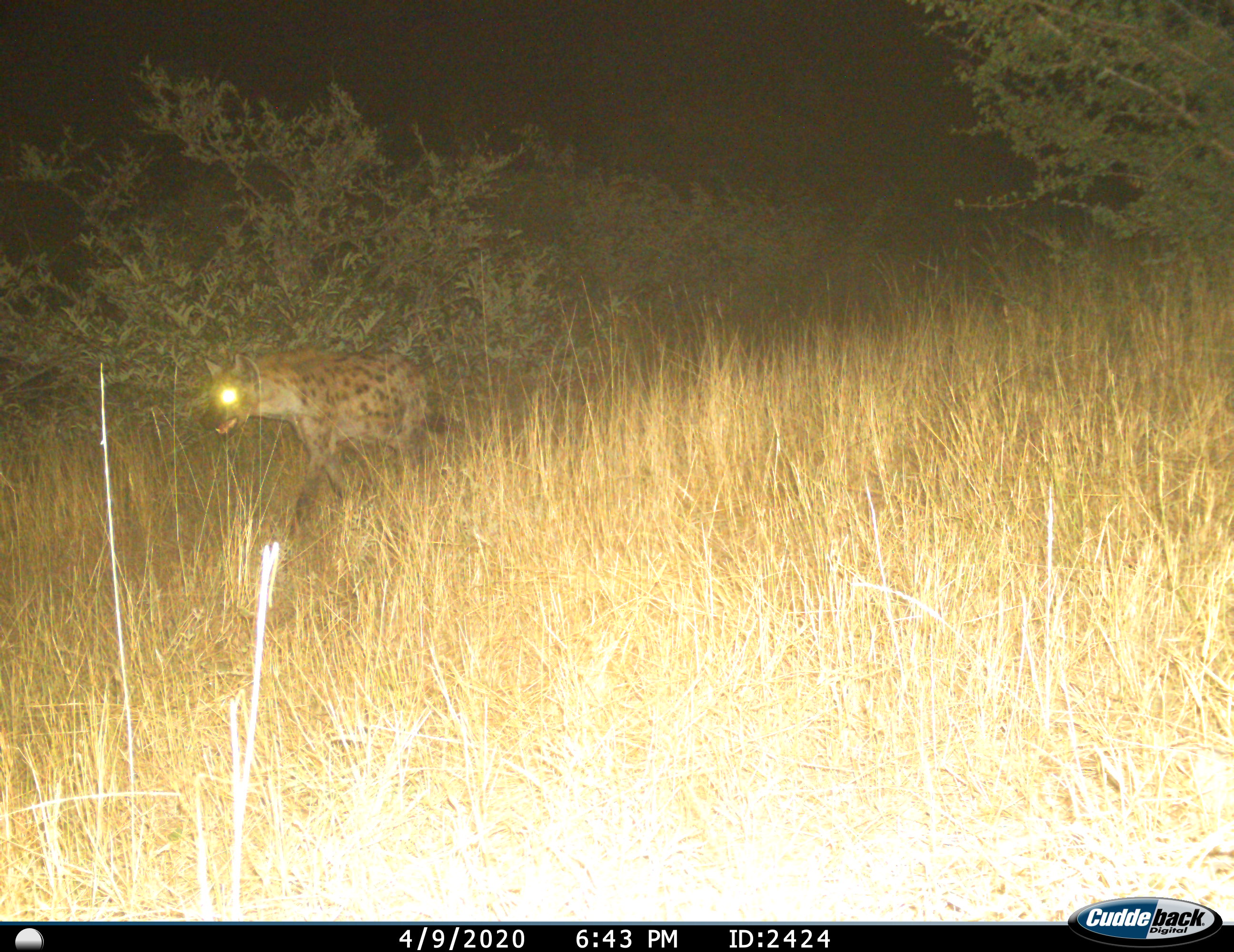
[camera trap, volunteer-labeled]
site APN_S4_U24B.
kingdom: Animalia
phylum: Chordata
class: Mammalia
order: Carnivora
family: Hyaenidae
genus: Crocuta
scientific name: Crocuta crocuta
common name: spotted hyena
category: hyenaspotted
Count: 1.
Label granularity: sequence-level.